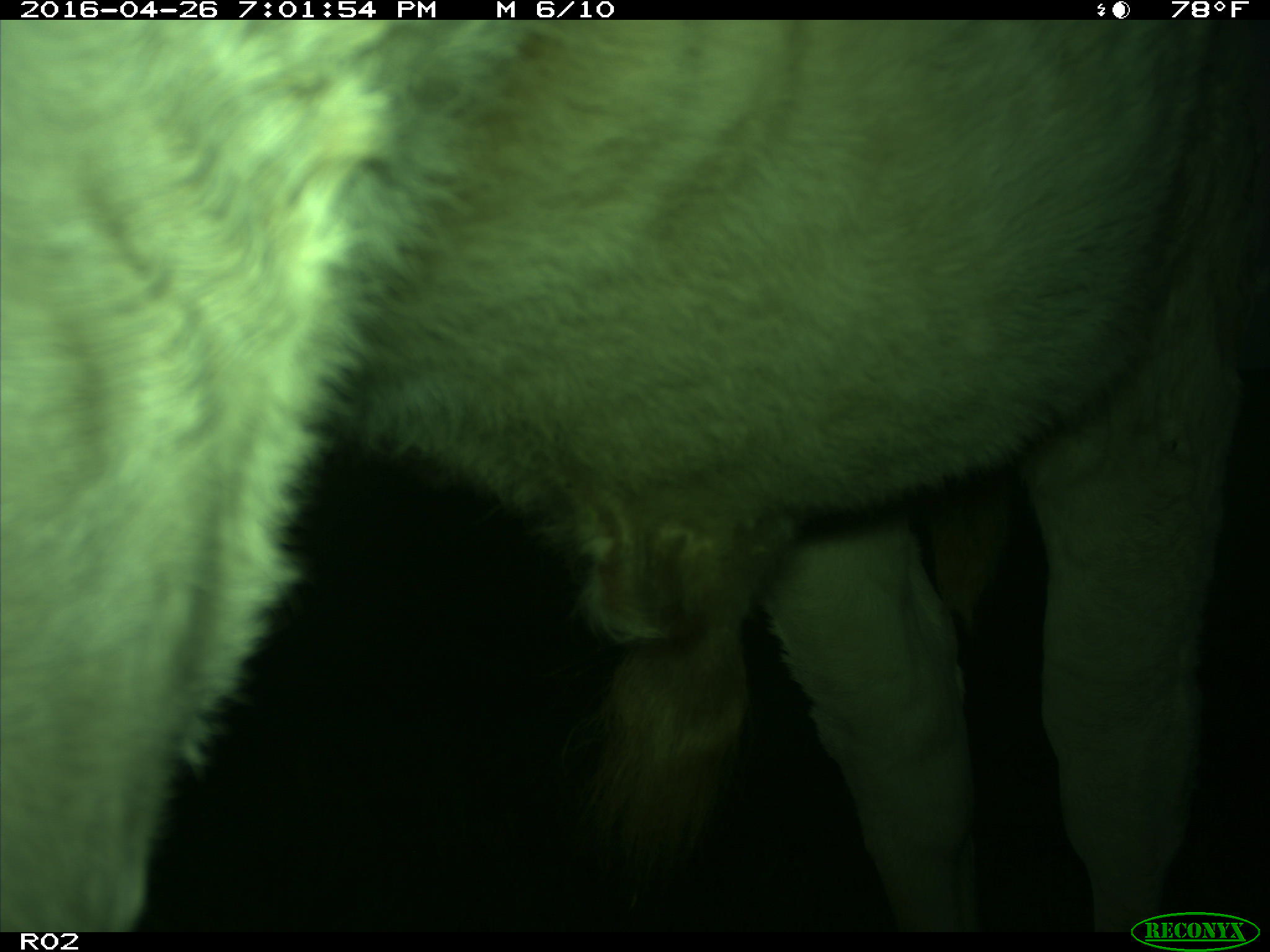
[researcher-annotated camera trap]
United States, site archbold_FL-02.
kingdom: Animalia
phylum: Chordata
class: Mammalia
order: Artiodactyla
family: Bovidae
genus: Bos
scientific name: Bos taurus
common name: domestic cow